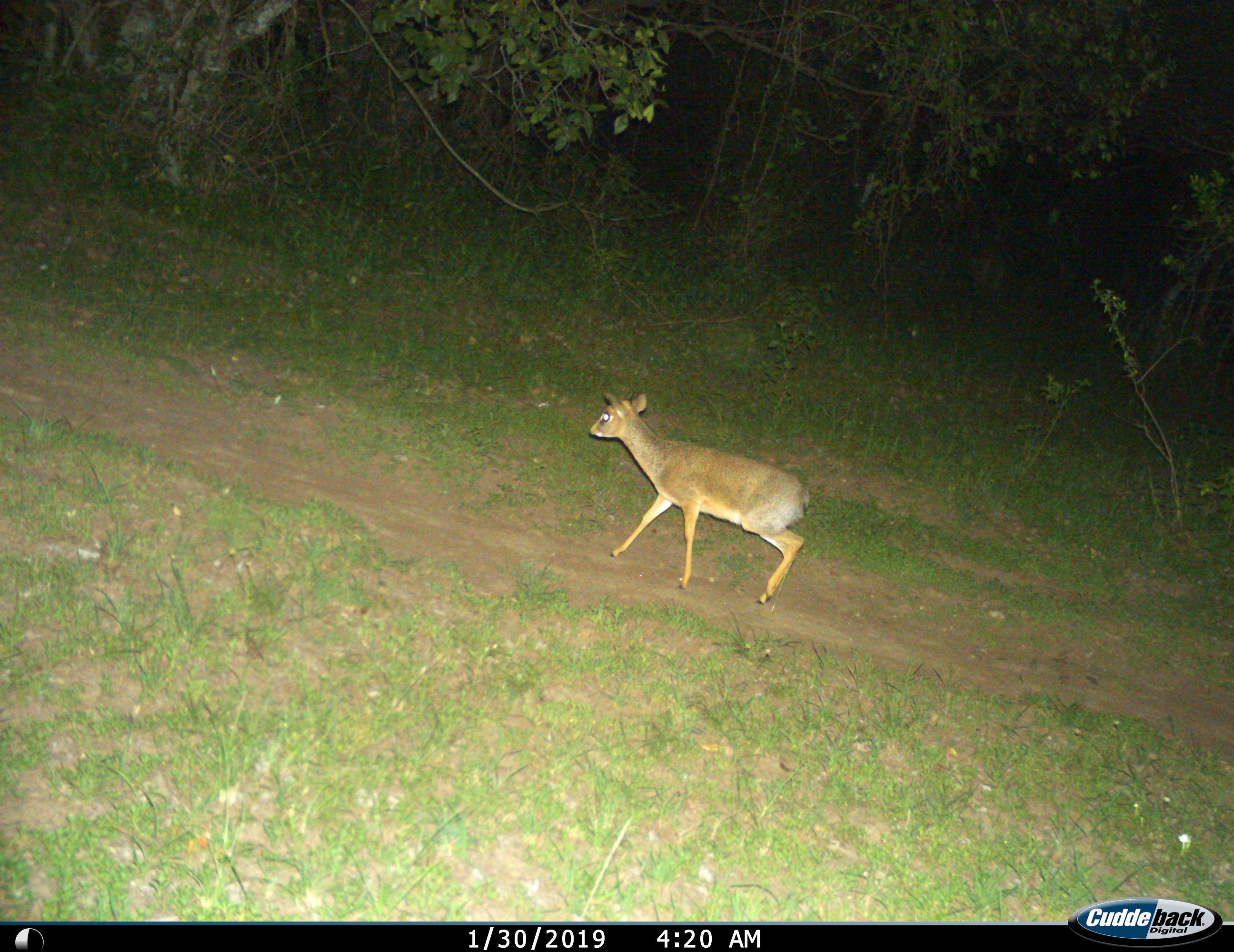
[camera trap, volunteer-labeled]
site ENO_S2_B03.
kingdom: Animalia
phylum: Chordata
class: Mammalia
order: Artiodactyla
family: Bovidae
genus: Madoqua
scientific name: Madoqua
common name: dik-dik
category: dikdik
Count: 1.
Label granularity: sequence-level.